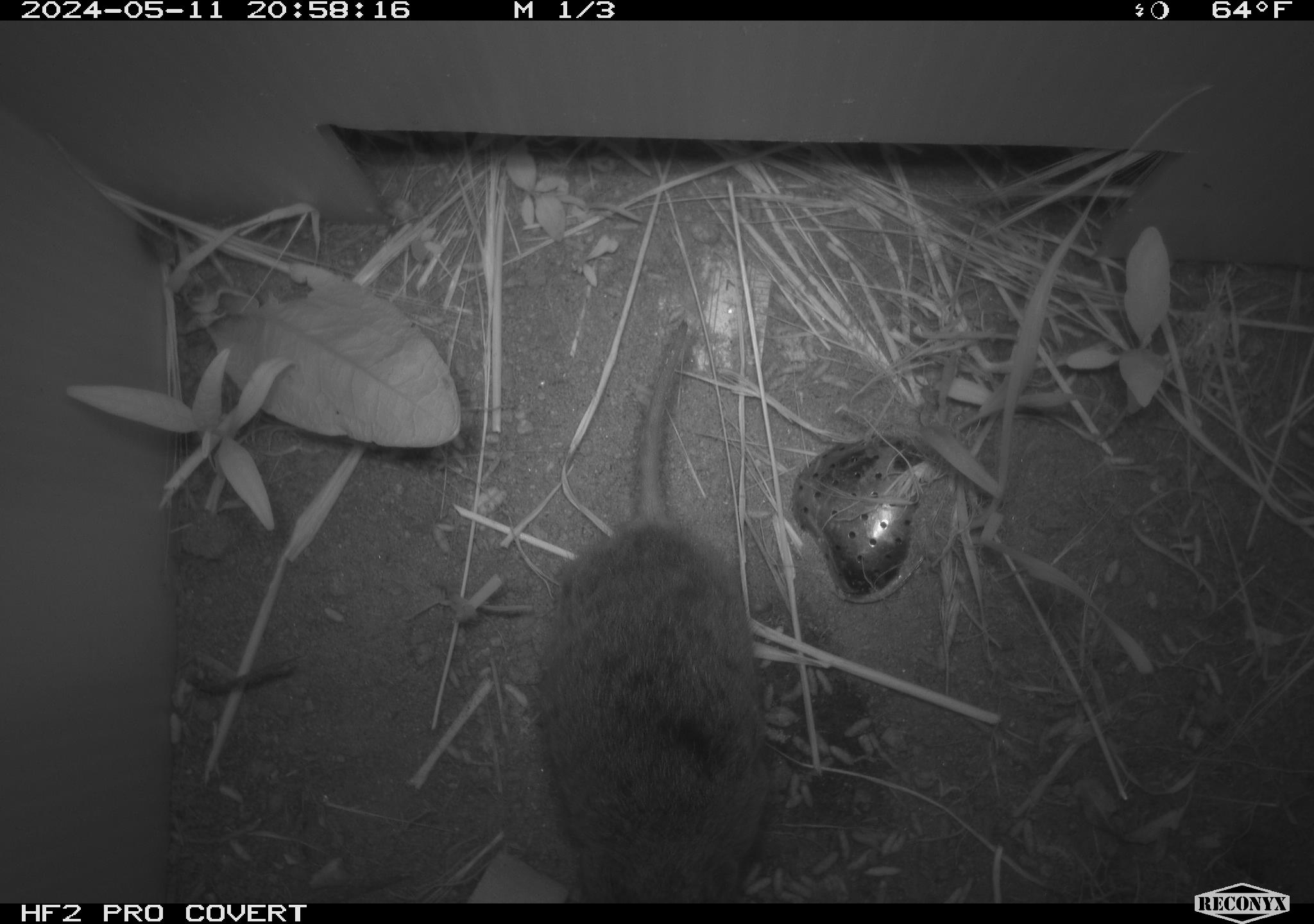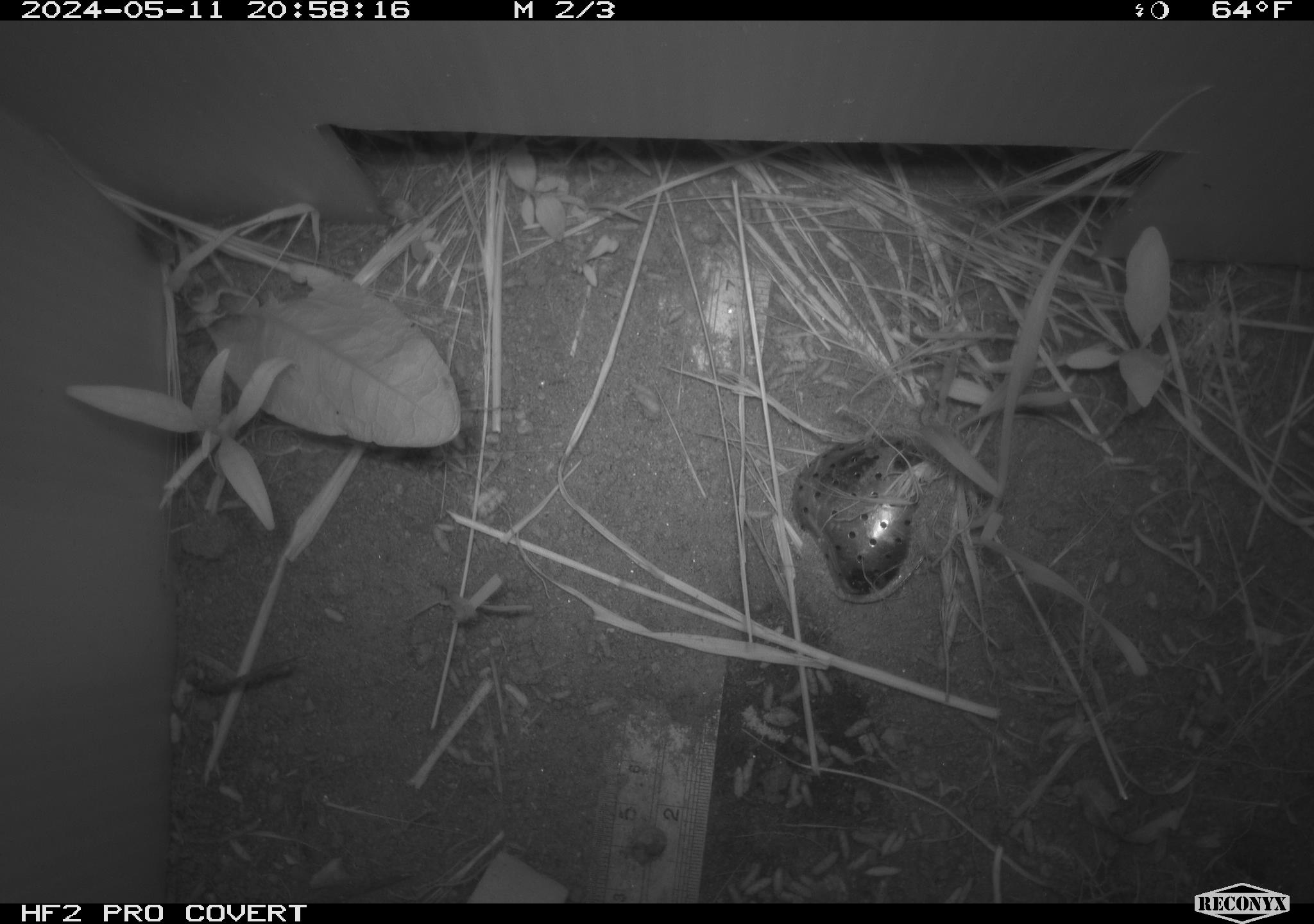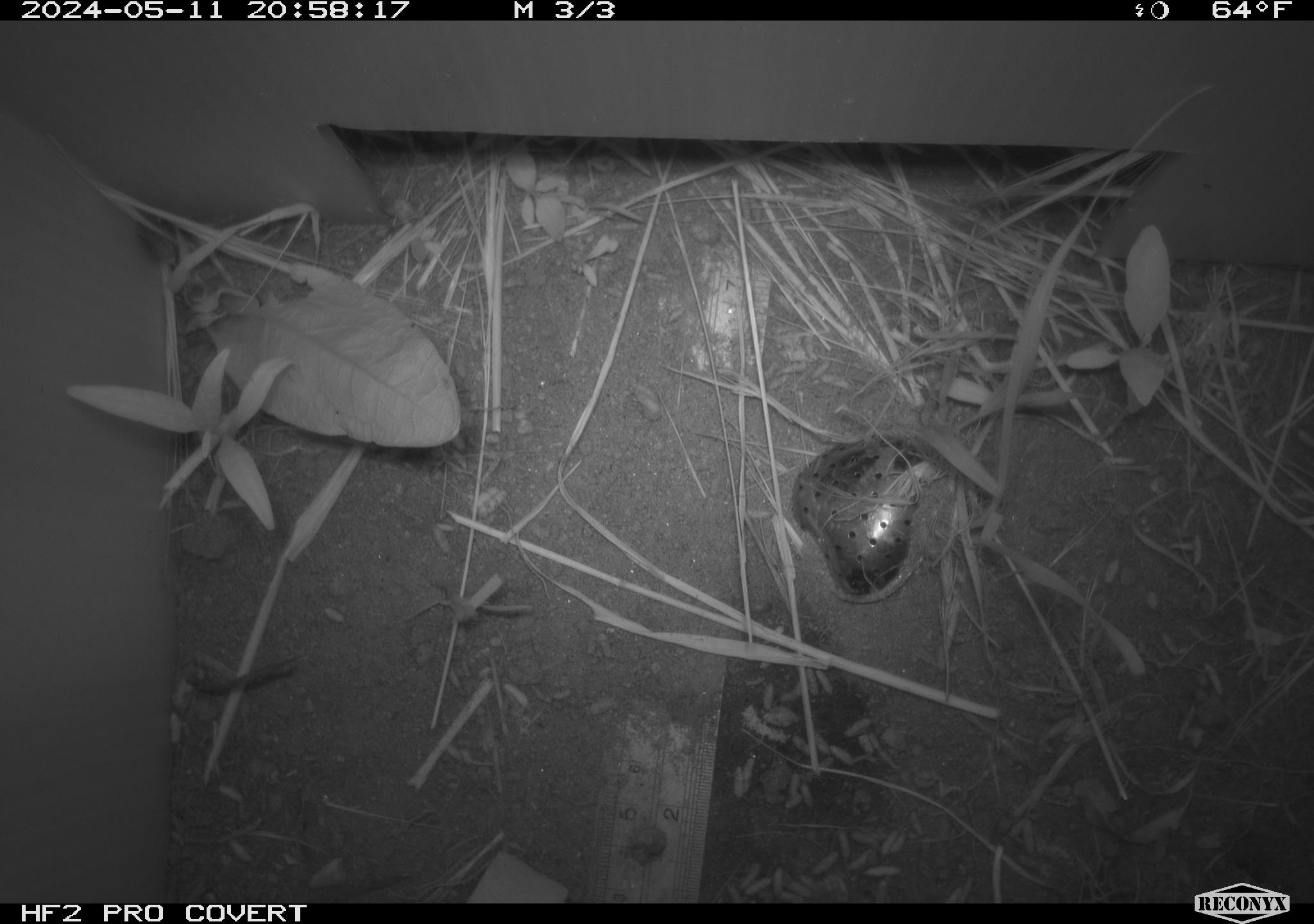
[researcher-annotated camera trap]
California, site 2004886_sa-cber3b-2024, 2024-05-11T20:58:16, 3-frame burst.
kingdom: Animalia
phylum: Chordata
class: Mammalia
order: Rodentia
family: Cricetidae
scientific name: Arvicolinae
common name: voles, lemmings, and muskrats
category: arvicolinae subfamily